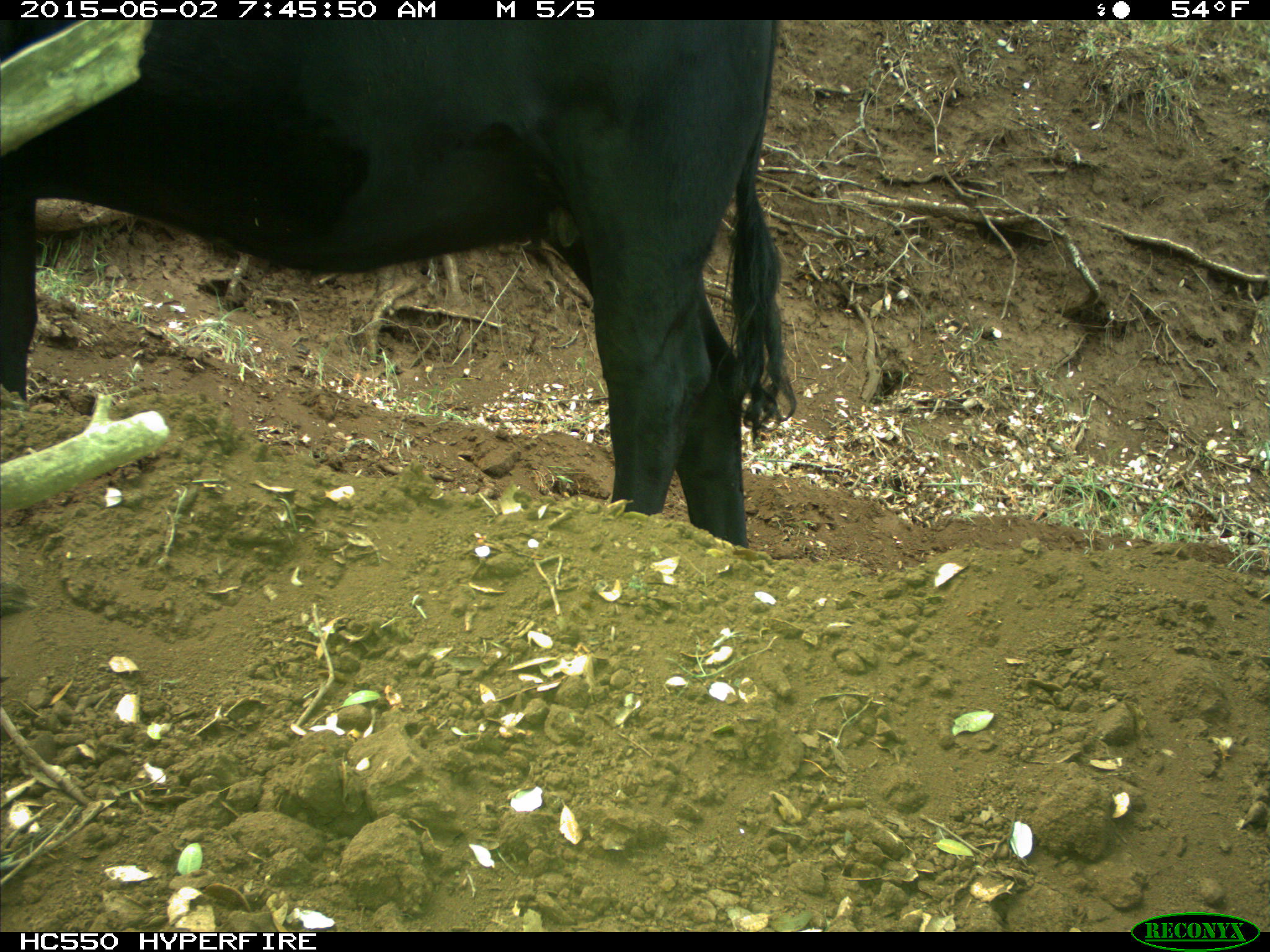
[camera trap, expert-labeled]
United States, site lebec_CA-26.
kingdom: Animalia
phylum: Chordata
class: Mammalia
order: Artiodactyla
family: Bovidae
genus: Bos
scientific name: Bos taurus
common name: domestic cow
Bos taurus (domestic cow).